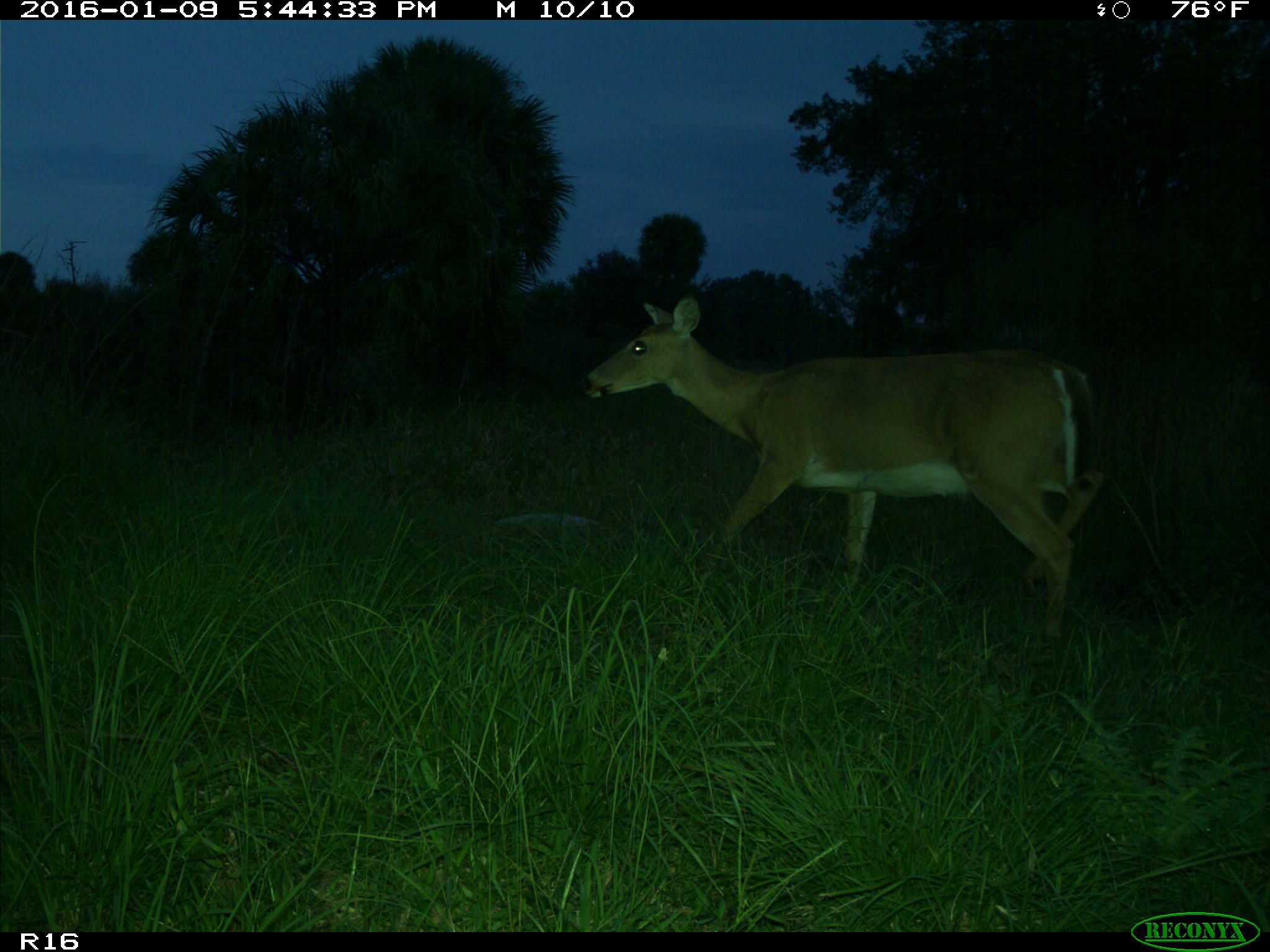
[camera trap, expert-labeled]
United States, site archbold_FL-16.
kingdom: Animalia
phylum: Chordata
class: Mammalia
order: Artiodactyla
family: Cervidae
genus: Odocoileus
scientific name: Odocoileus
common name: deer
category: unidentified deer